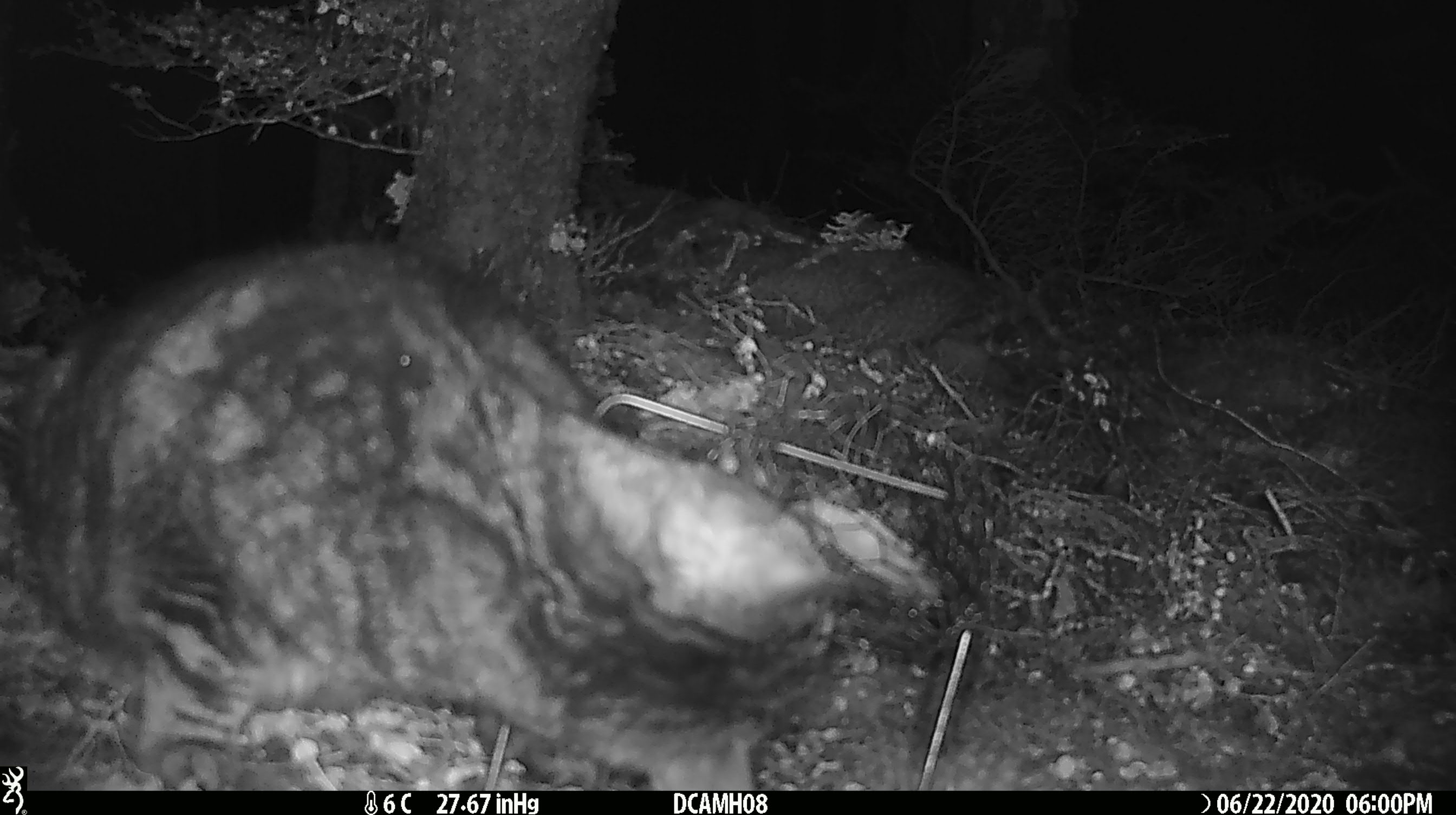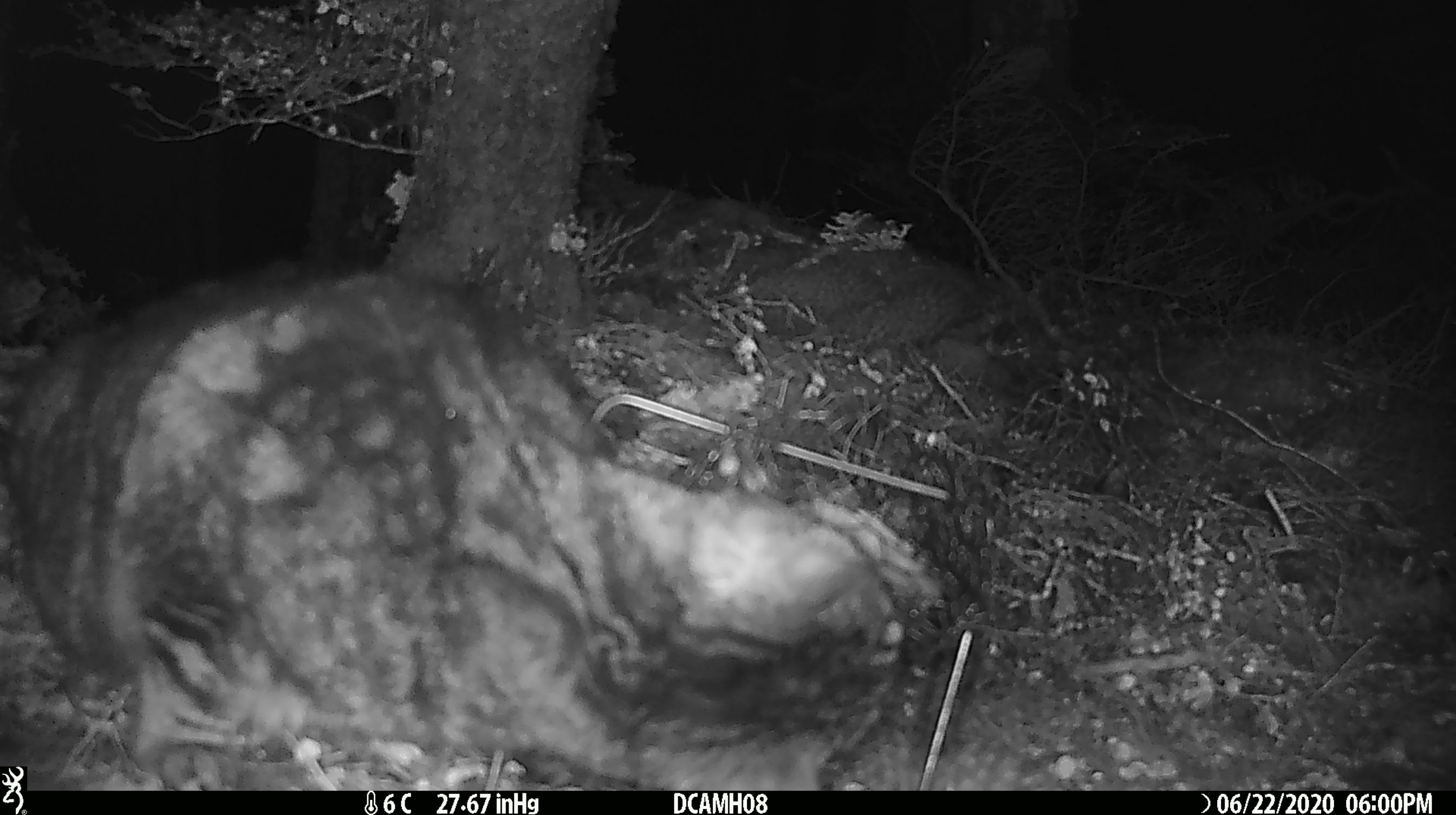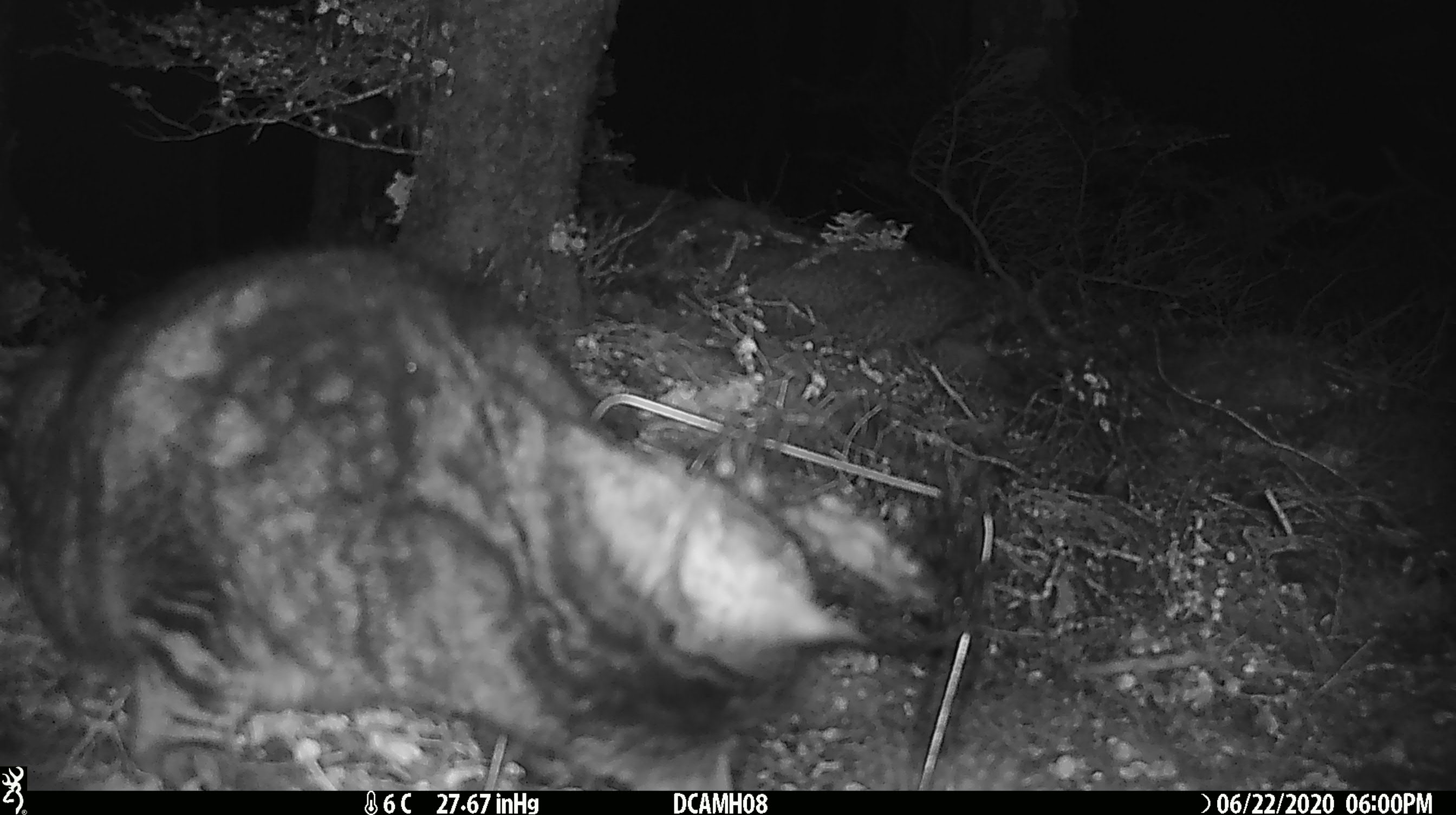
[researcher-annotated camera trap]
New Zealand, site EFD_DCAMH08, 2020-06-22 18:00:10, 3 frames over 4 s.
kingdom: Animalia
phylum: Chordata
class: Mammalia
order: Carnivora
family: Felidae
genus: Felis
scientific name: Felis catus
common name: domestic cat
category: cat